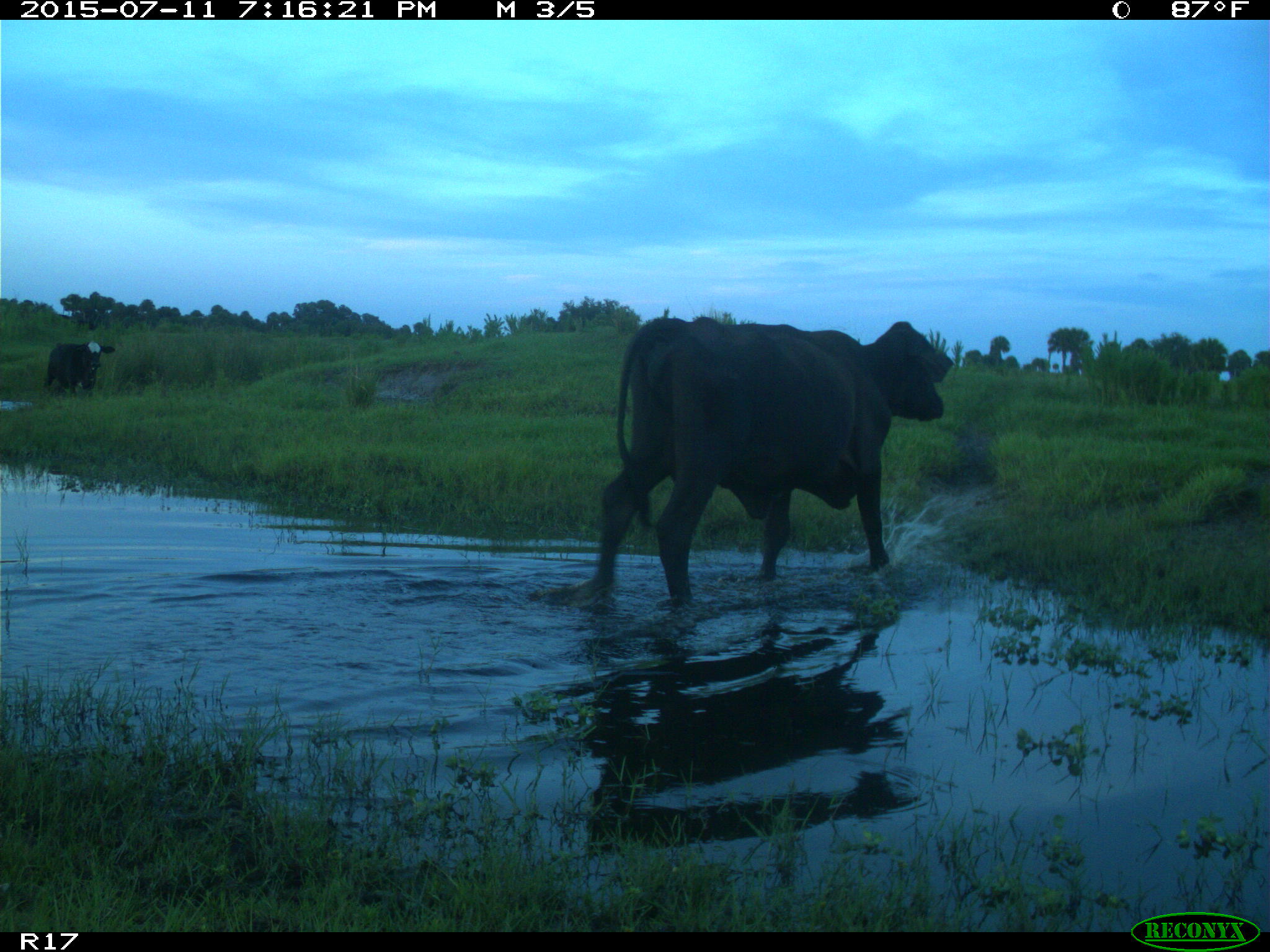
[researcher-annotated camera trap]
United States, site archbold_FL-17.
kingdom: Animalia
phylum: Chordata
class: Mammalia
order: Artiodactyla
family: Bovidae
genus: Bos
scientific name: Bos taurus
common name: domestic cow